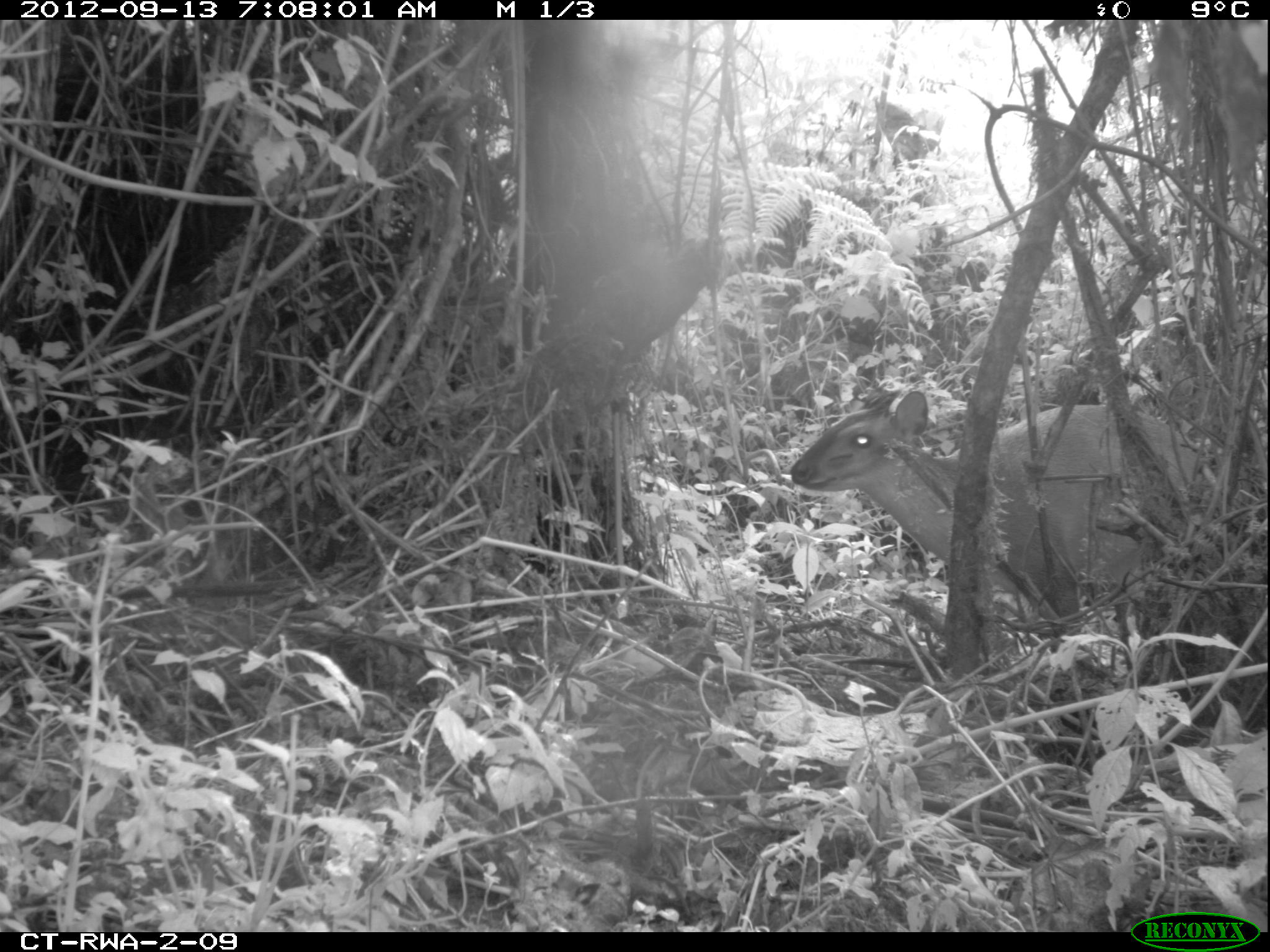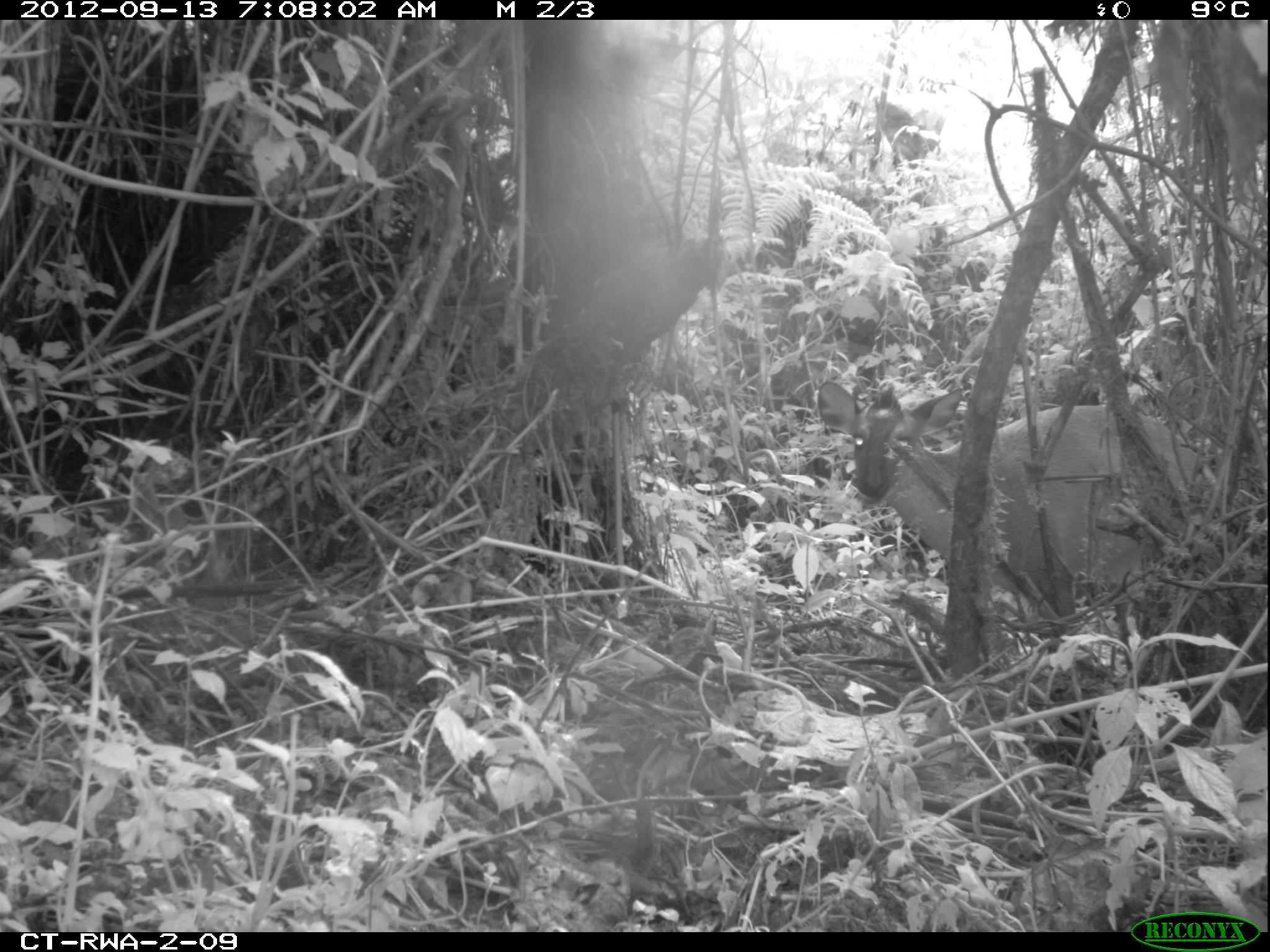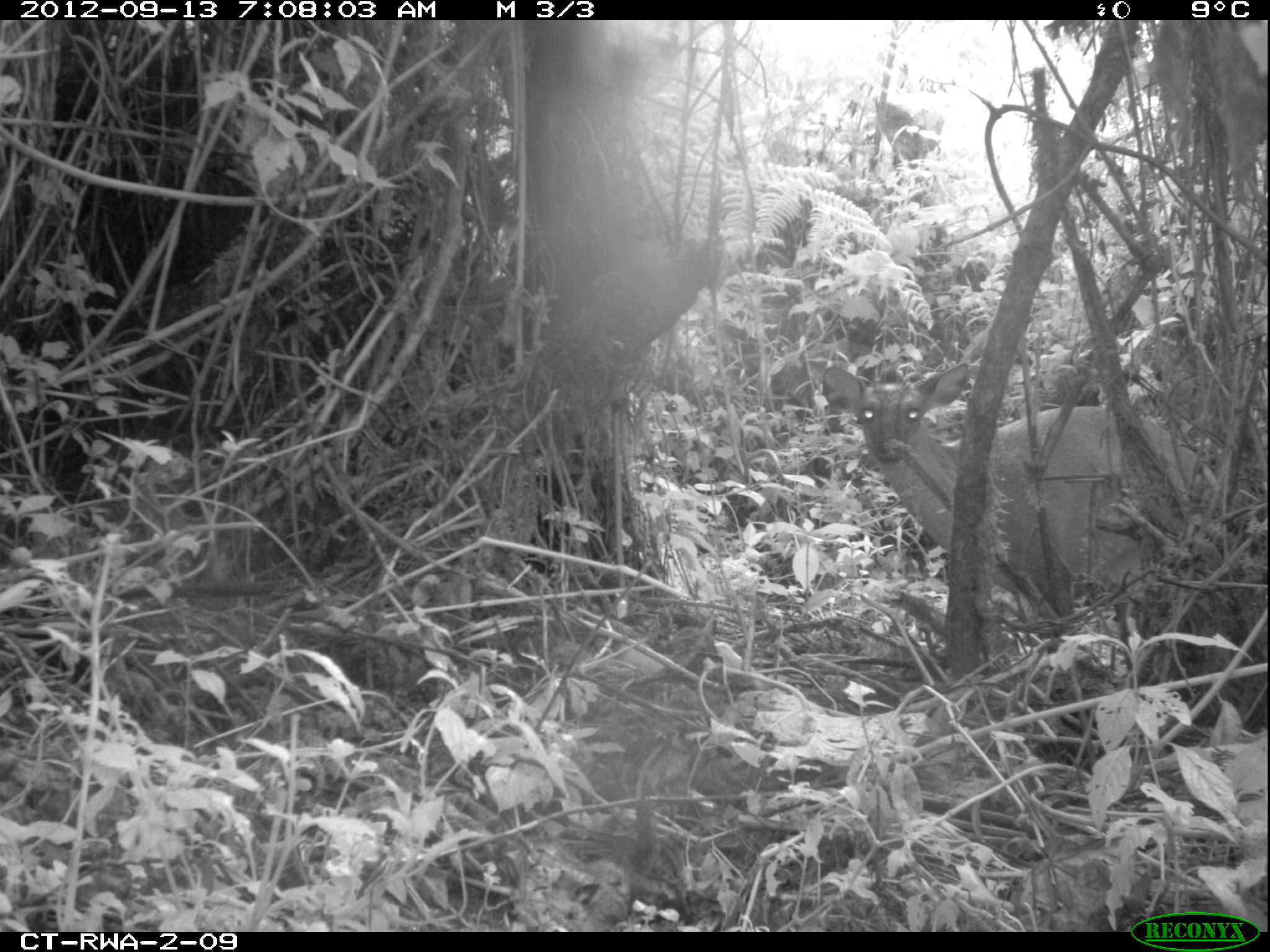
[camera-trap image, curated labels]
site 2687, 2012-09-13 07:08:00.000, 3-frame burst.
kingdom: Animalia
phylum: Chordata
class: Mammalia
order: Artiodactyla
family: Bovidae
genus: Cephalophus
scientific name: Cephalophus nigrifrons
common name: black-fronted duiker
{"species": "Cephalophus nigrifrons (black-fronted duiker)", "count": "1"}